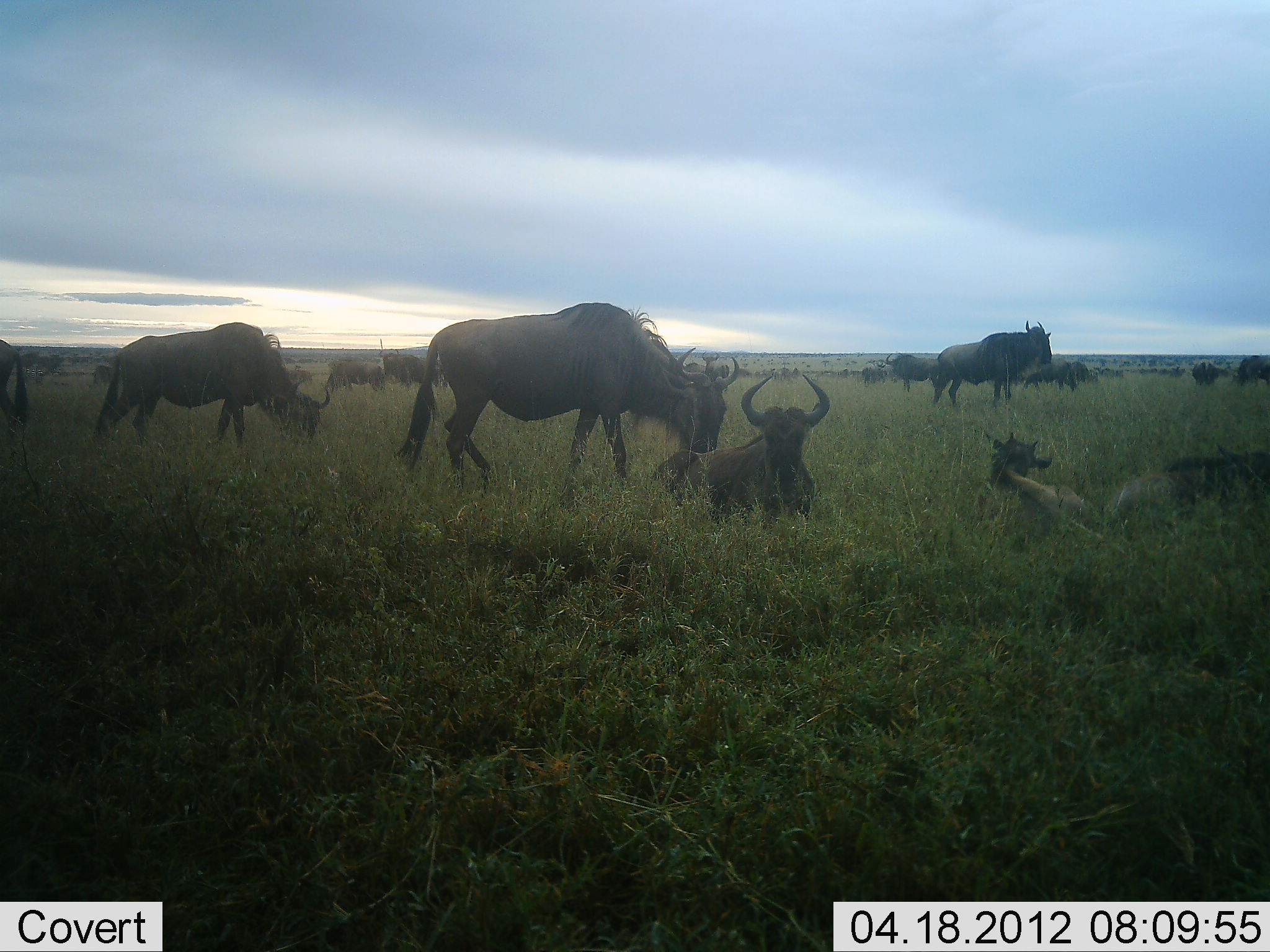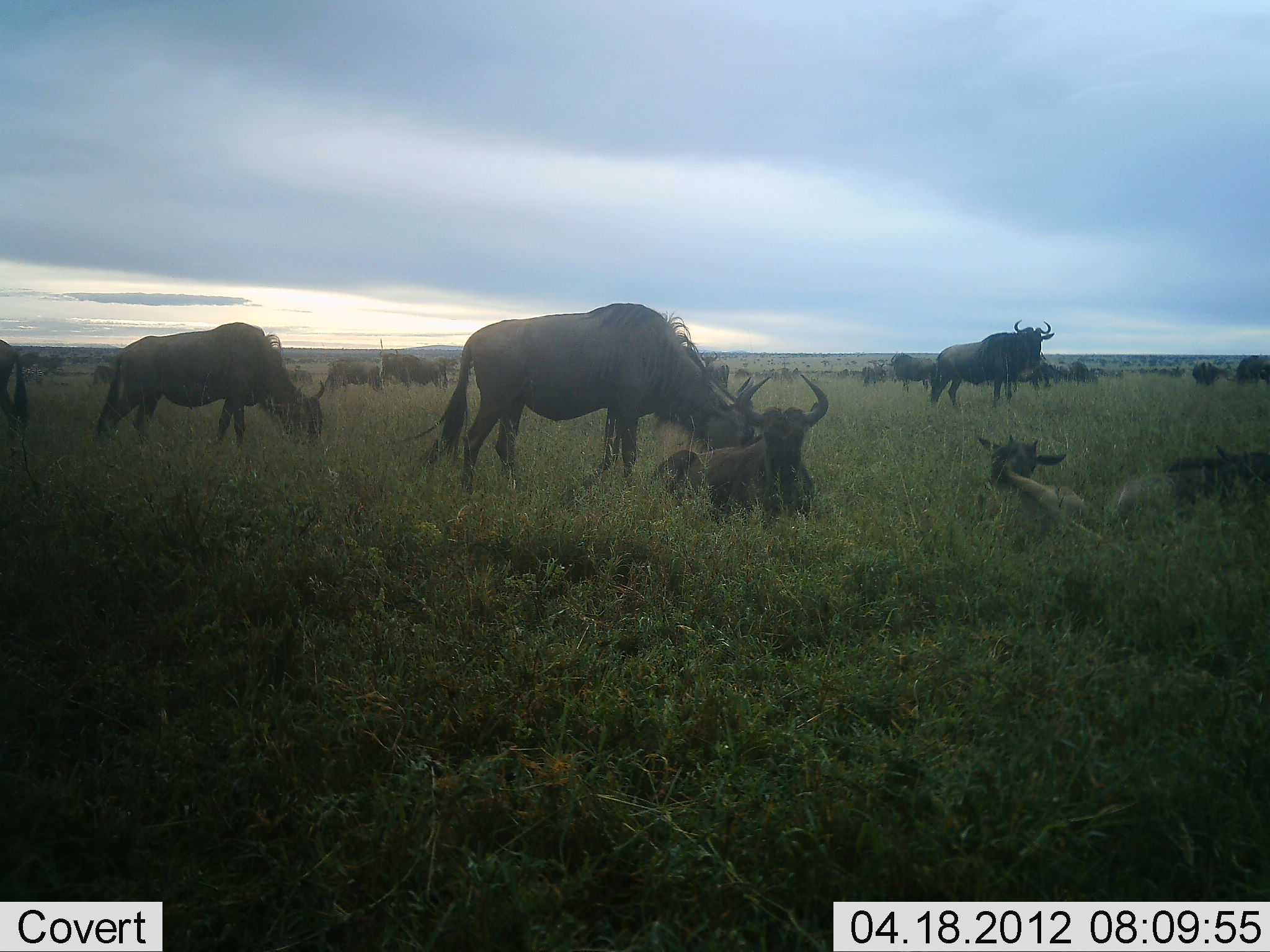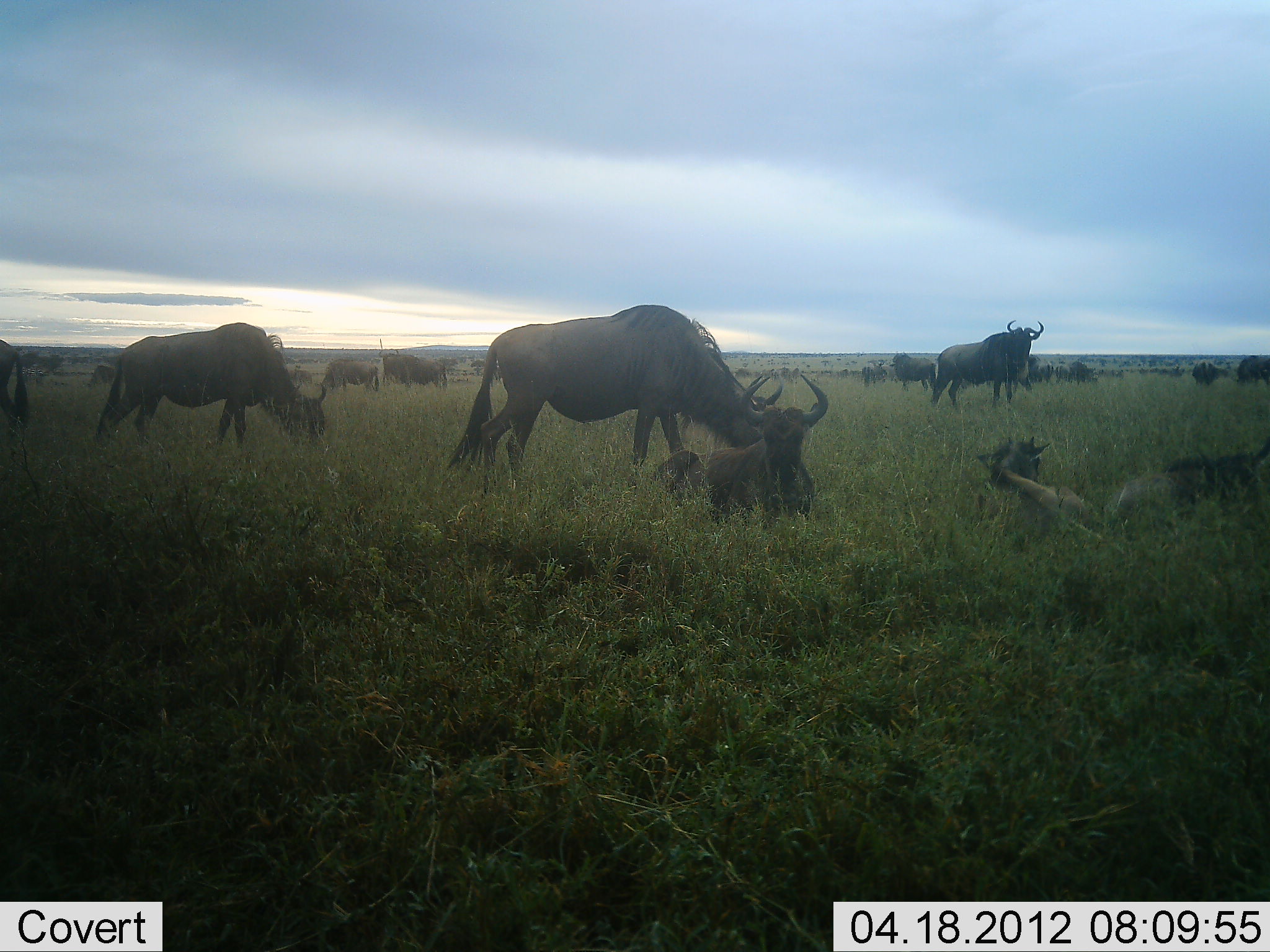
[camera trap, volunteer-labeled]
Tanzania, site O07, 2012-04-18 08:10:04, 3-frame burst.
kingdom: Animalia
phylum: Chordata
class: Mammalia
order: Artiodactyla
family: Bovidae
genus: Connochaetes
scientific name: Connochaetes taurinus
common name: blue wildebeest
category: wildebeest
Wildebeest (blue wildebeest) (Connochaetes taurinus), count 11-50. Behavior (volunteer vote fractions): standing 67%, resting 89%, moving 17%, interacting 11%. Young present (vote fraction): 67%. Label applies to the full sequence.